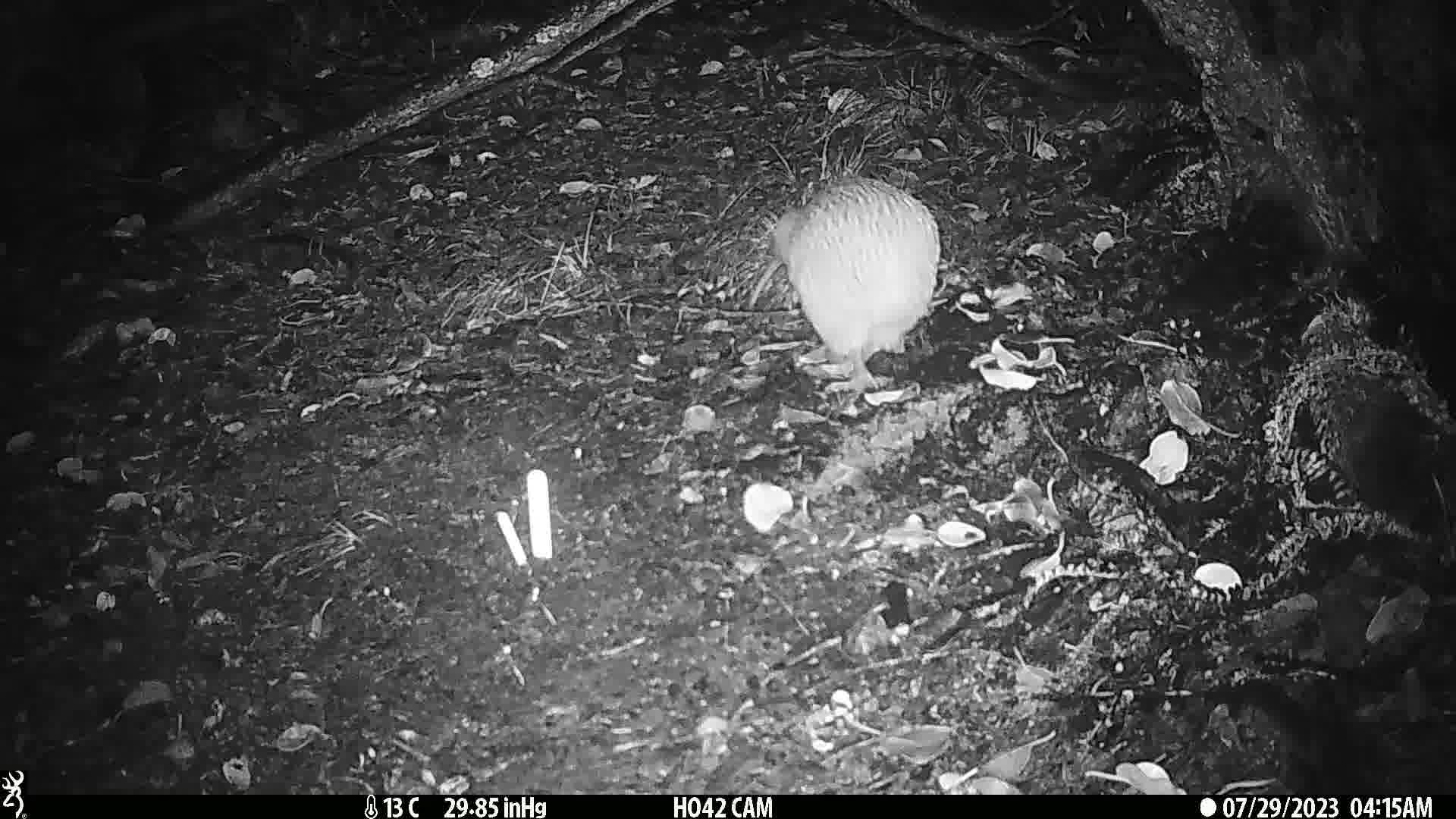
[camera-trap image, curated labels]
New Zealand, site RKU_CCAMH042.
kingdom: Animalia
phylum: Chordata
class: Aves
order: Apterygiformes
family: Apterygidae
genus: Apteryx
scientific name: Apteryx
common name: kiwi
Kiwi (Apteryx).